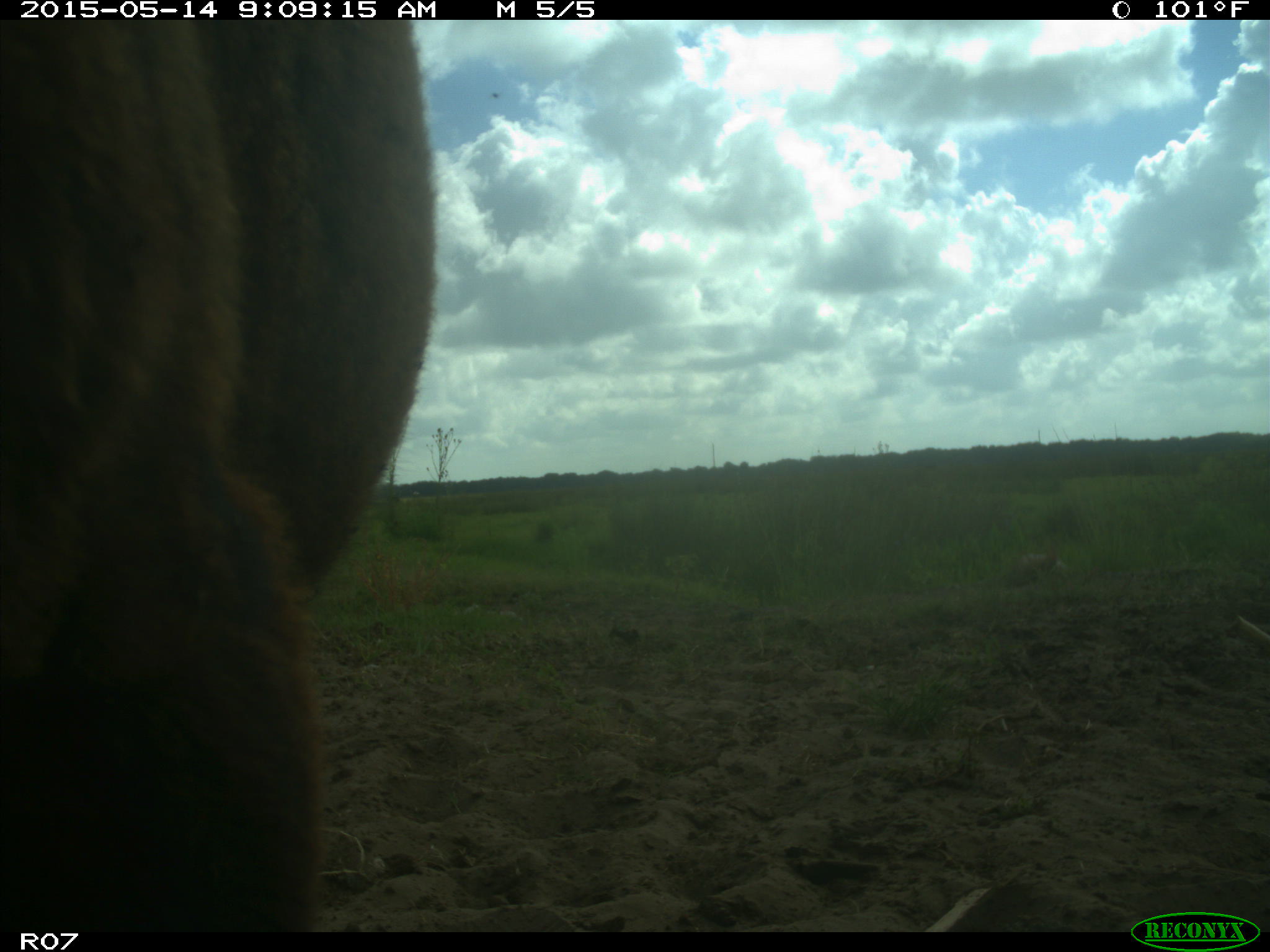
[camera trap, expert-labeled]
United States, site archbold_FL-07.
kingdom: Animalia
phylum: Chordata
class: Mammalia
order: Artiodactyla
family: Bovidae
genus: Bos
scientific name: Bos taurus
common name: domestic cow